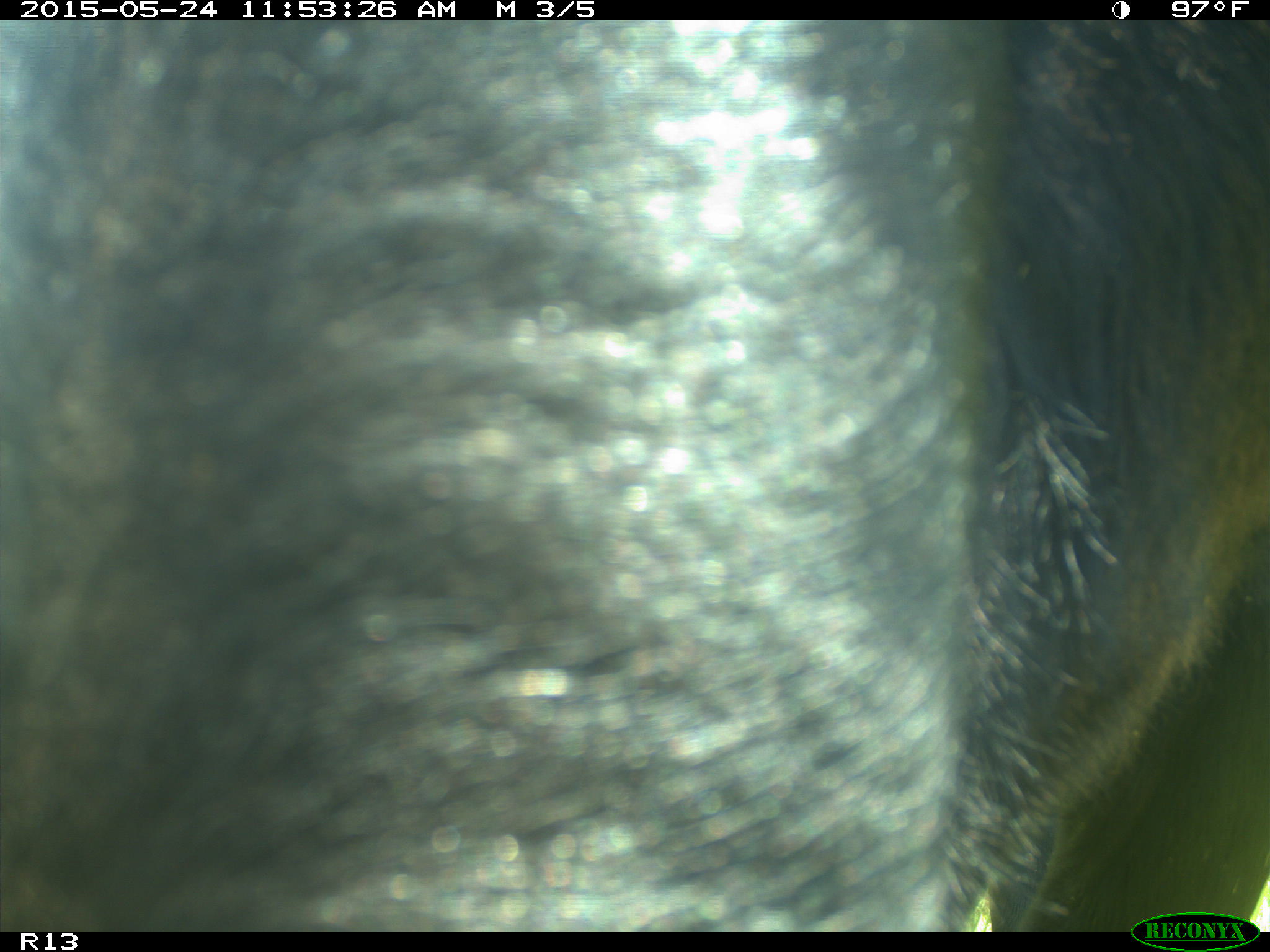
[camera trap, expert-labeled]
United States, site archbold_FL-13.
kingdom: Animalia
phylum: Chordata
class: Mammalia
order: Artiodactyla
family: Bovidae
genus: Bos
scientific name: Bos taurus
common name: domestic cow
Bos taurus (domestic cow).